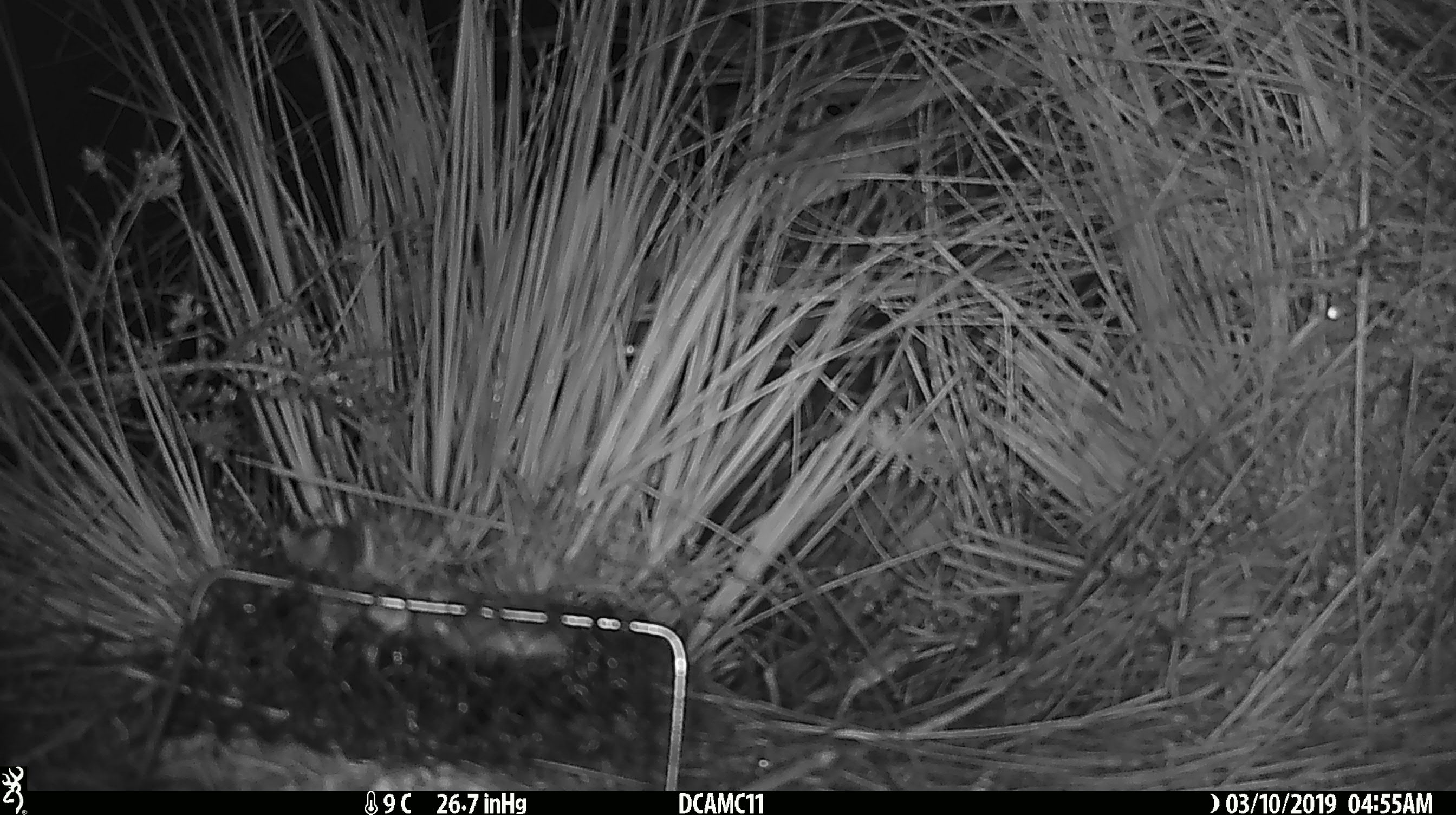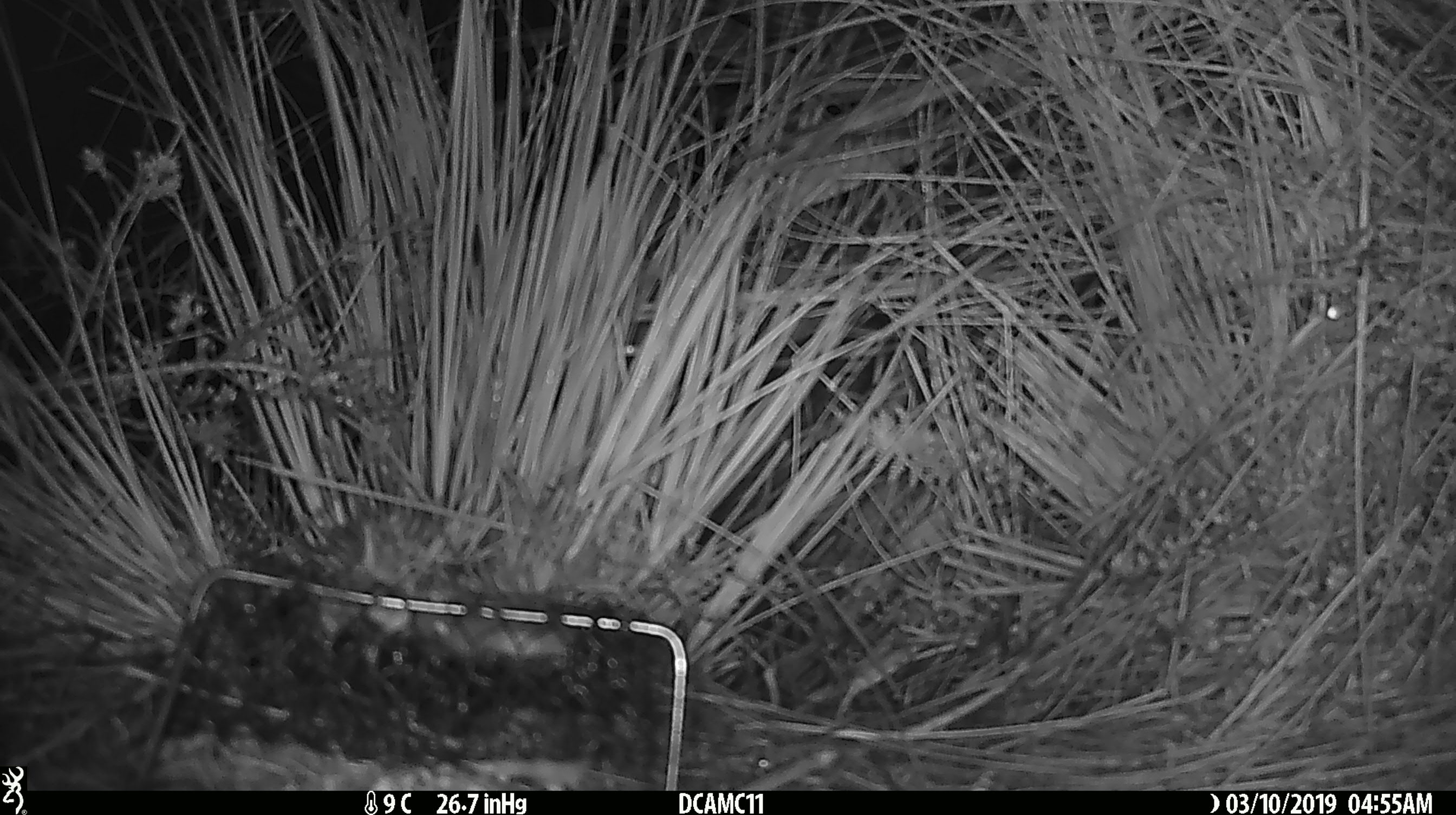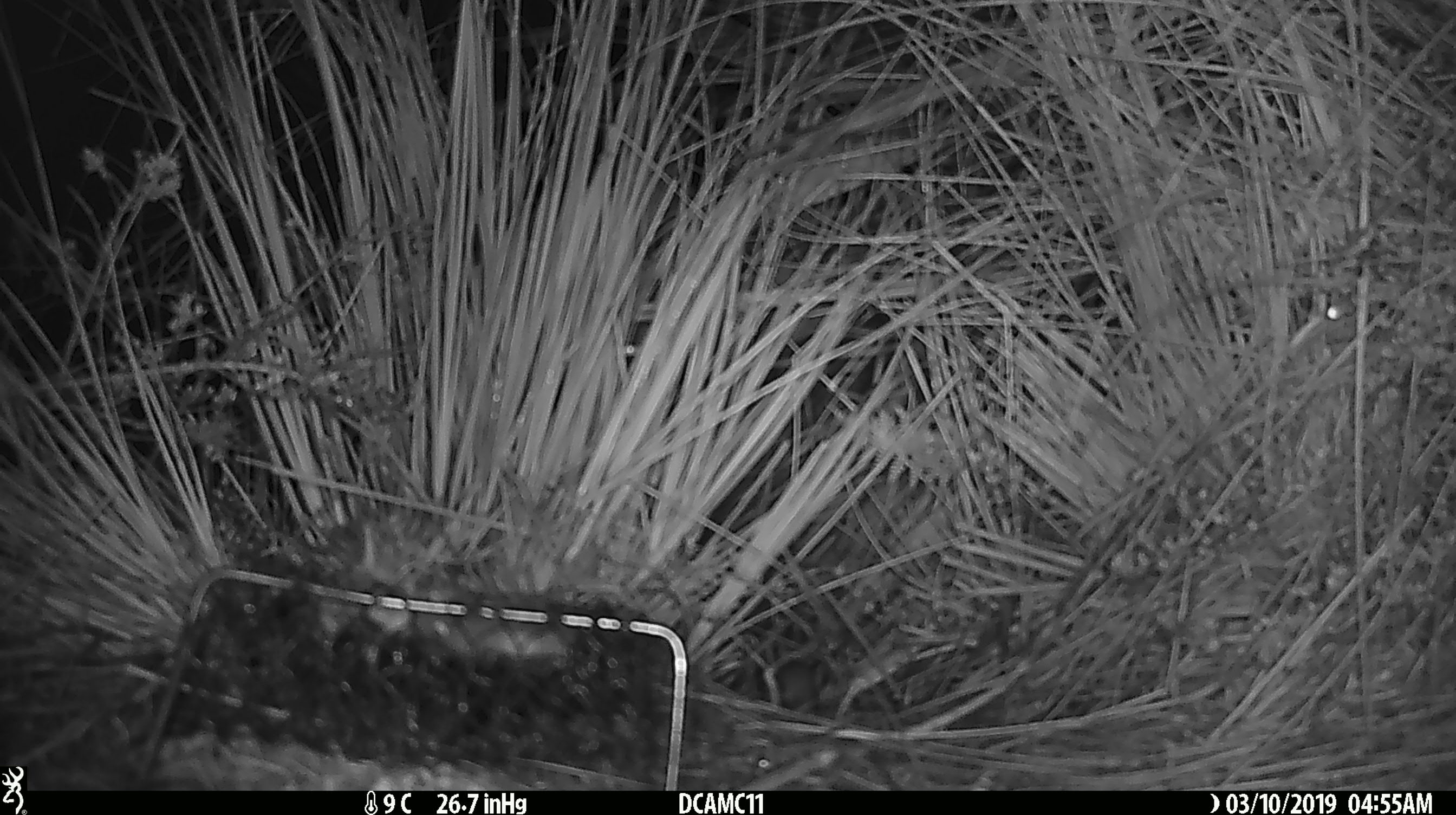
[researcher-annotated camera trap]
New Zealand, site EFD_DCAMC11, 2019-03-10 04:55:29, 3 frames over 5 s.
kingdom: Animalia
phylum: Chordata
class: Mammalia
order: Rodentia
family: Muridae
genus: Mus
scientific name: Mus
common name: mouse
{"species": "mouse (Mus)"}